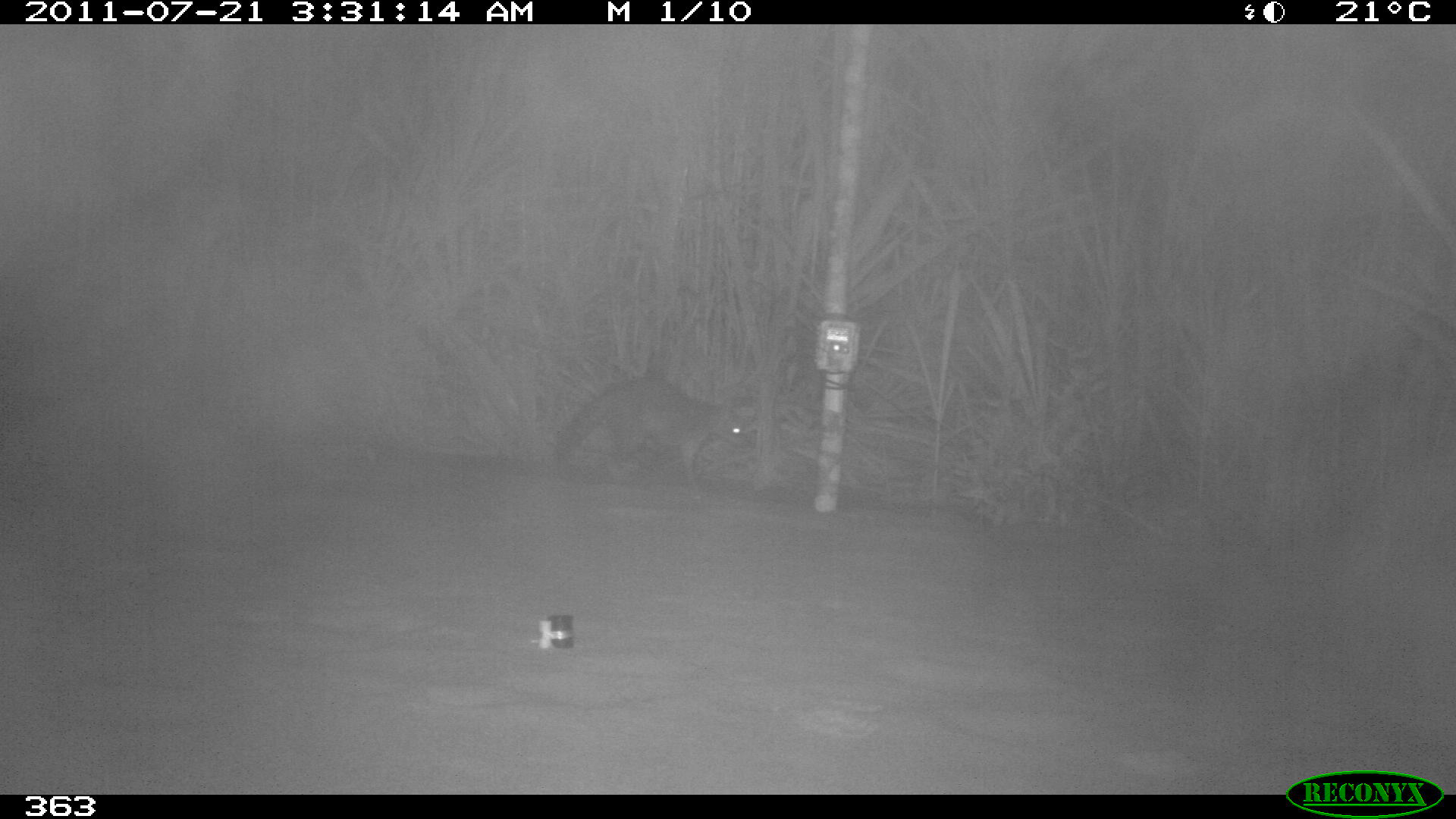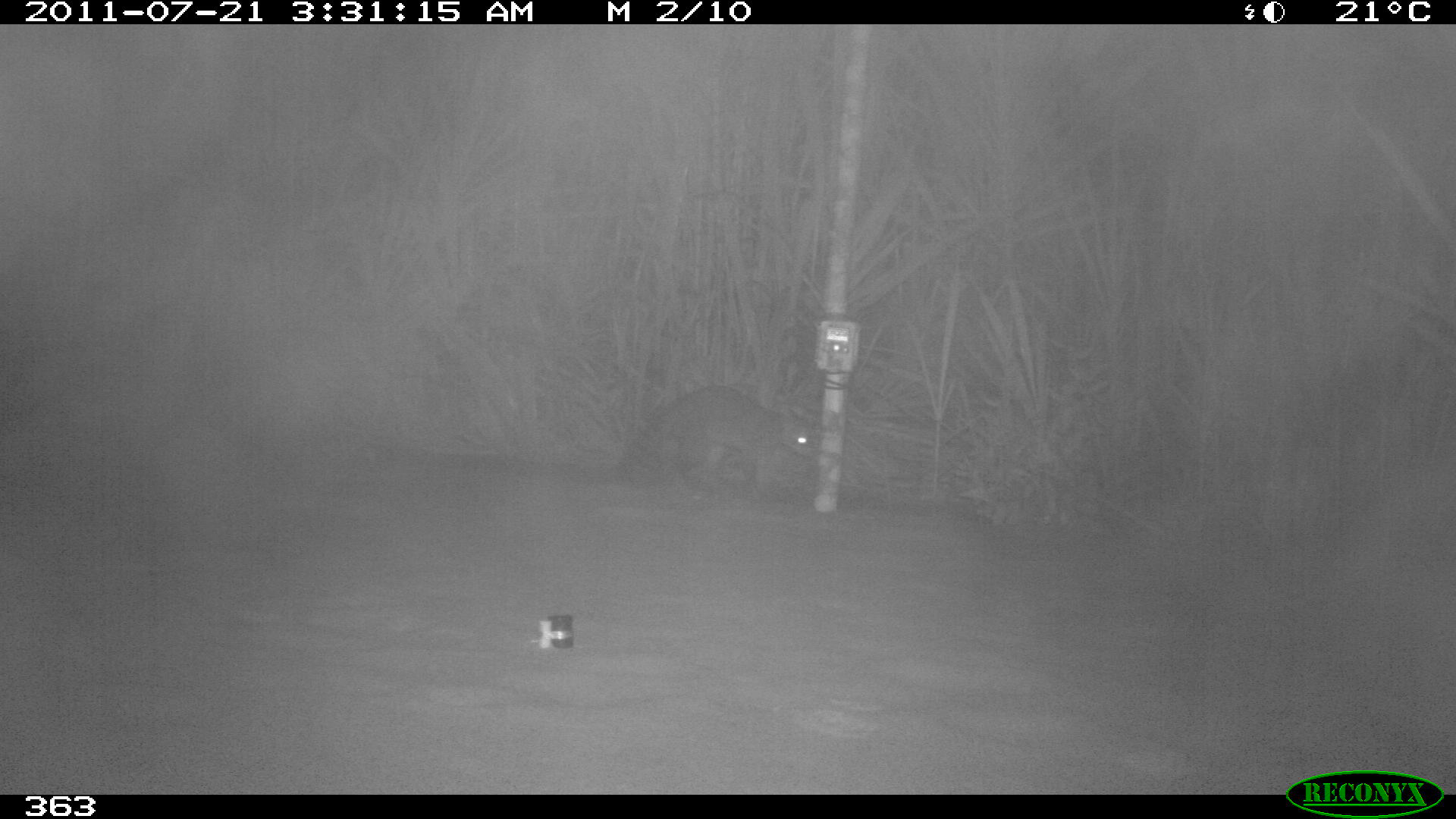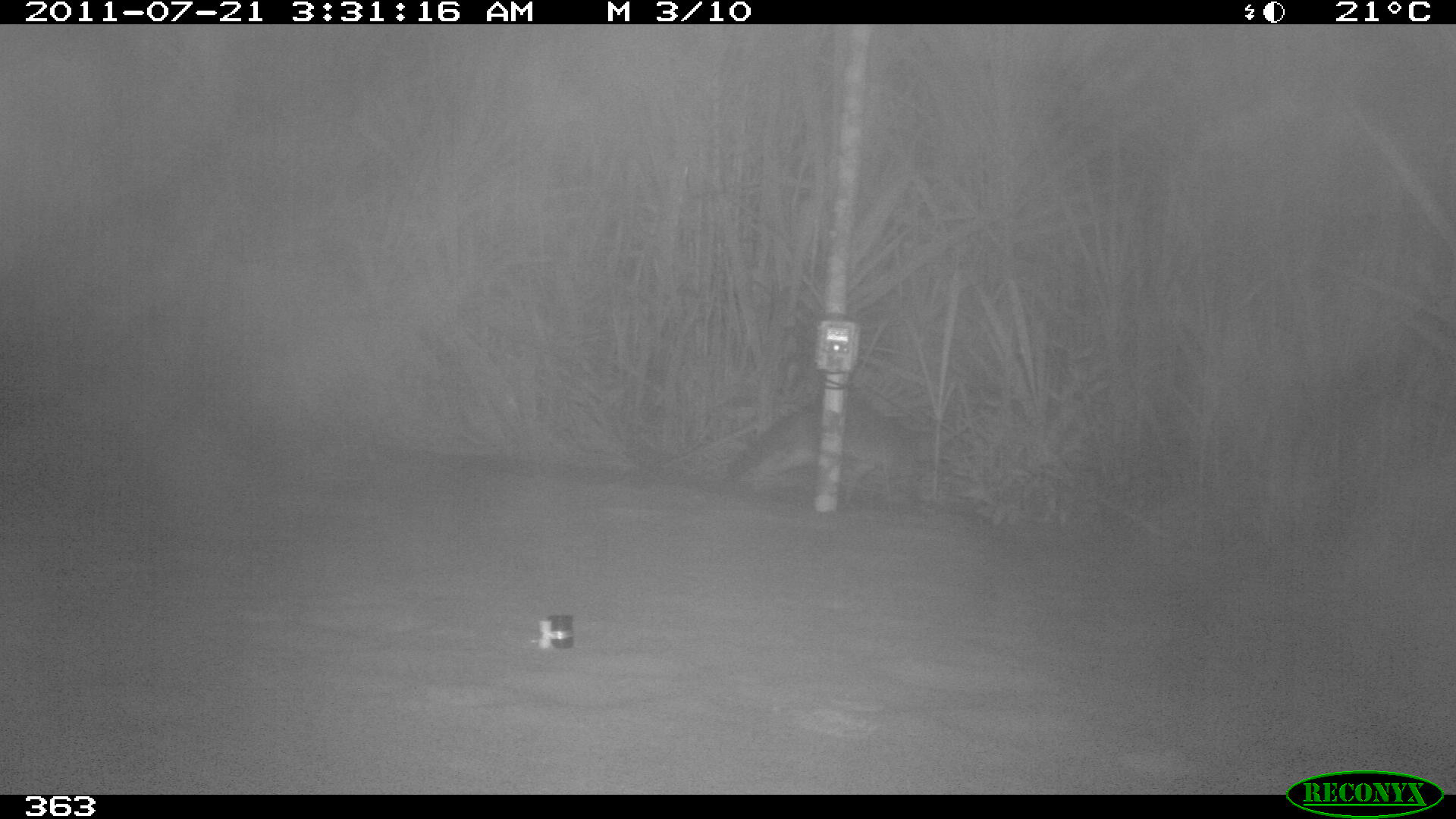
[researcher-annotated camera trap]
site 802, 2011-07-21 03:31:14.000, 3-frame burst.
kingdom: Animalia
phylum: Chordata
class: Mammalia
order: Carnivora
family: Procyonidae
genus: Procyon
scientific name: Procyon cancrivorus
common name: crab-eating raccoon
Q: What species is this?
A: Procyon cancrivorus (crab-eating raccoon).